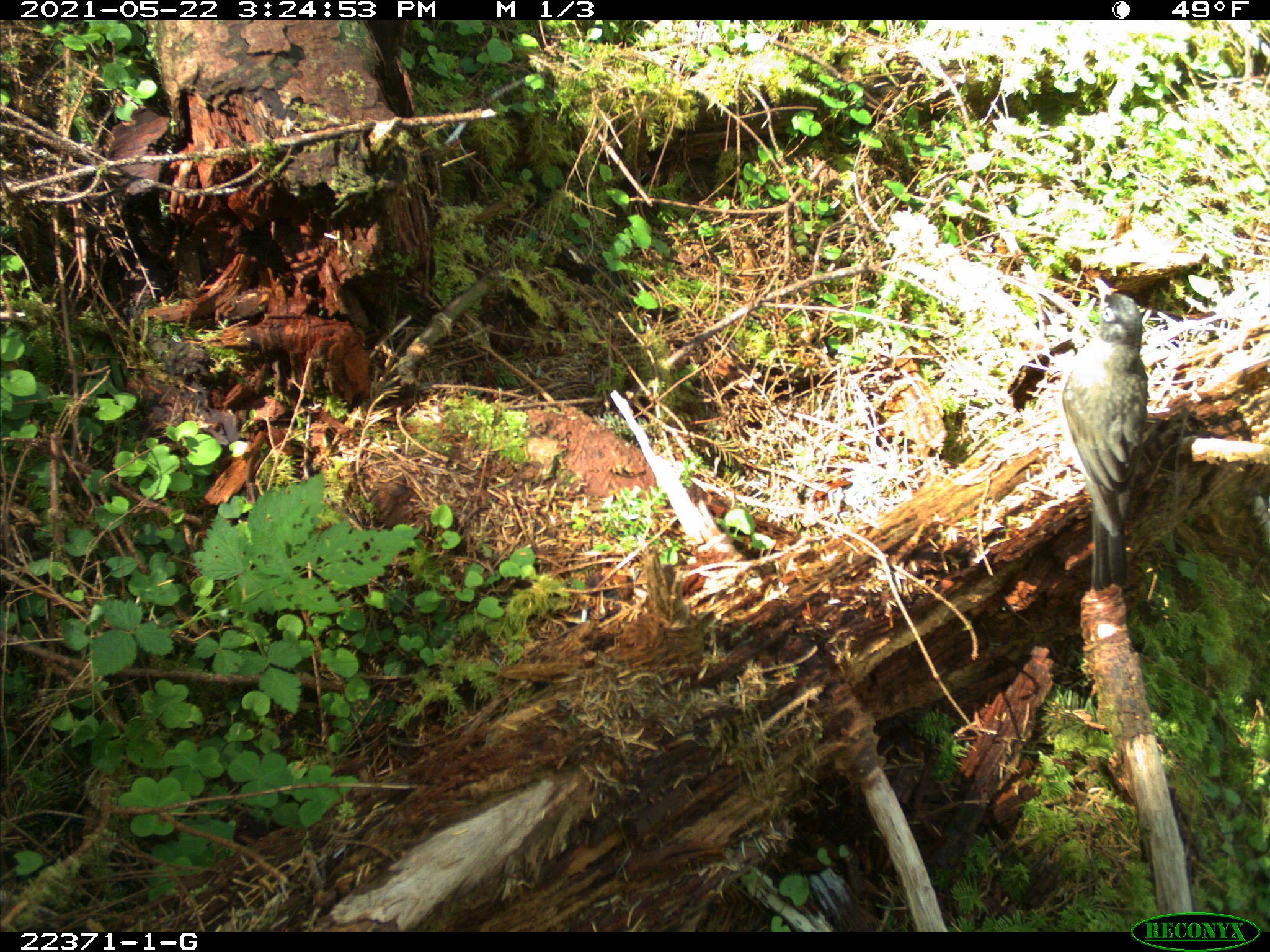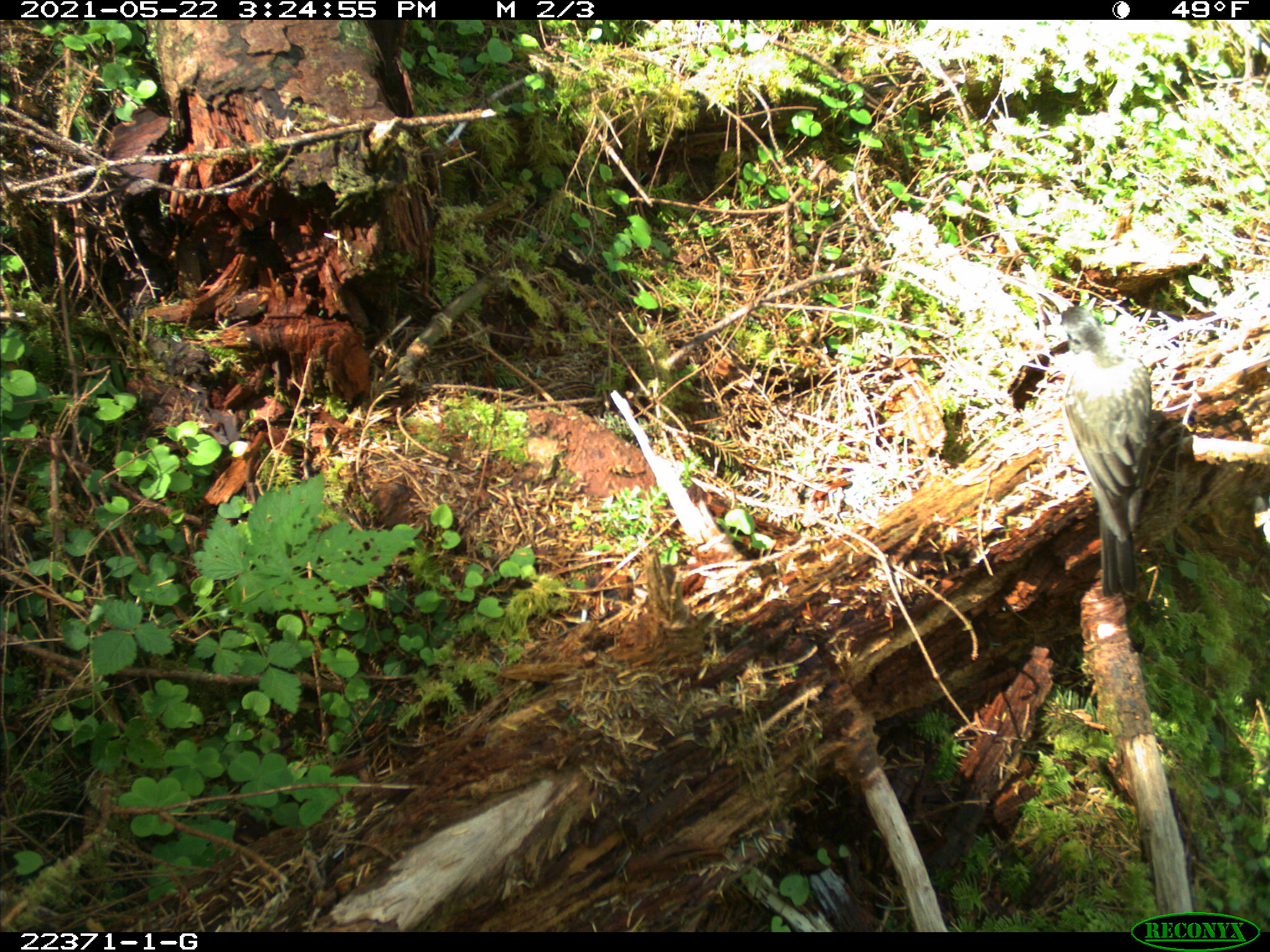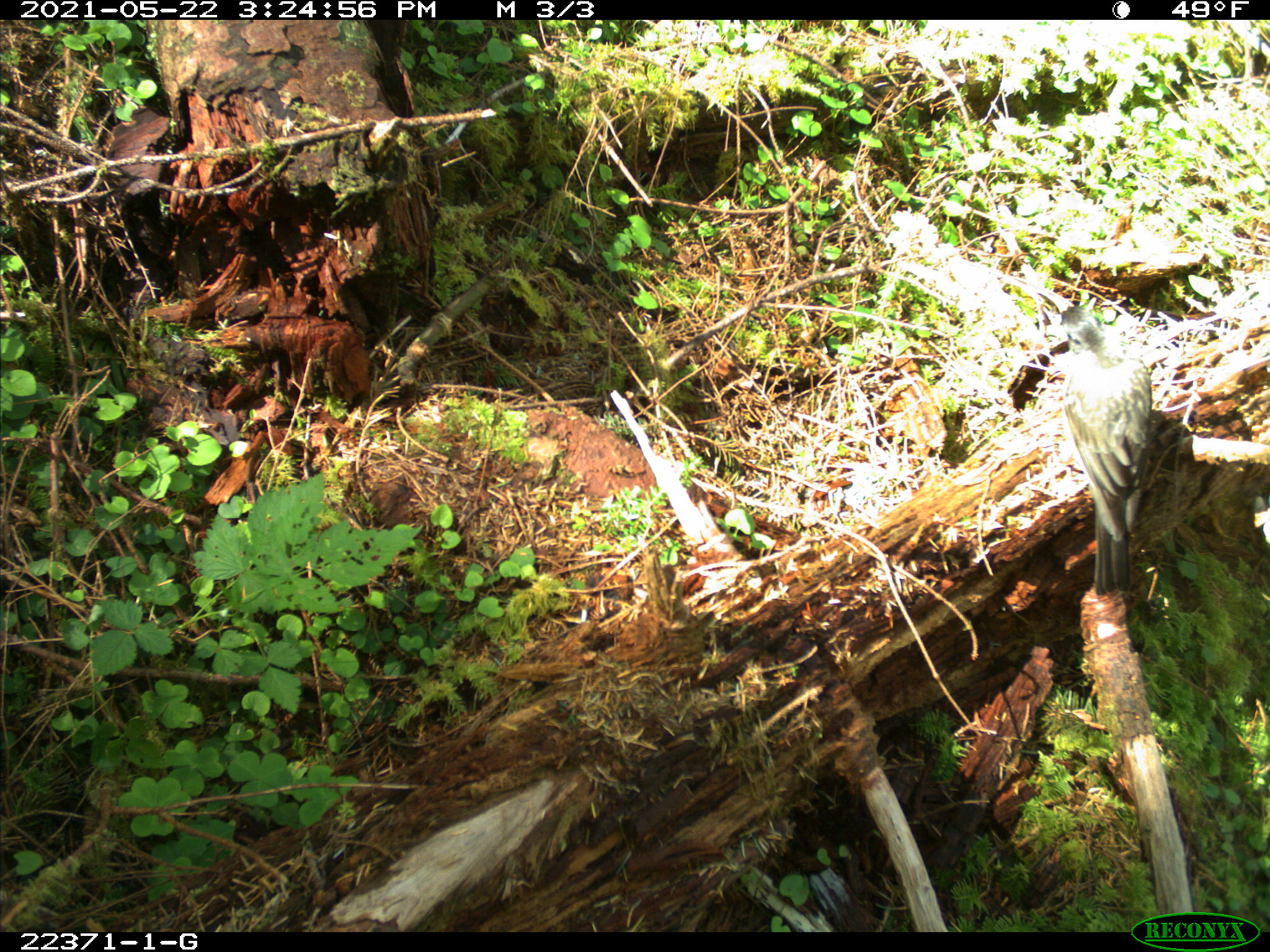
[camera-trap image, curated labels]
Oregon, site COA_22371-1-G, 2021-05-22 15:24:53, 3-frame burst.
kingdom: Animalia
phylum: Chordata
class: Aves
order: Passeriformes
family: Turdidae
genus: Turdus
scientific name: Turdus migratorius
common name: american robin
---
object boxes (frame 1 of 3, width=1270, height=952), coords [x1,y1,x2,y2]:
american robin: [1036,255,1178,613]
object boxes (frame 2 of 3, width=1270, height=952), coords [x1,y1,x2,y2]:
american robin: [1010,284,1188,612]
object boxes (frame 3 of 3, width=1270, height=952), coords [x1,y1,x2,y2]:
american robin: [1014,282,1187,617]